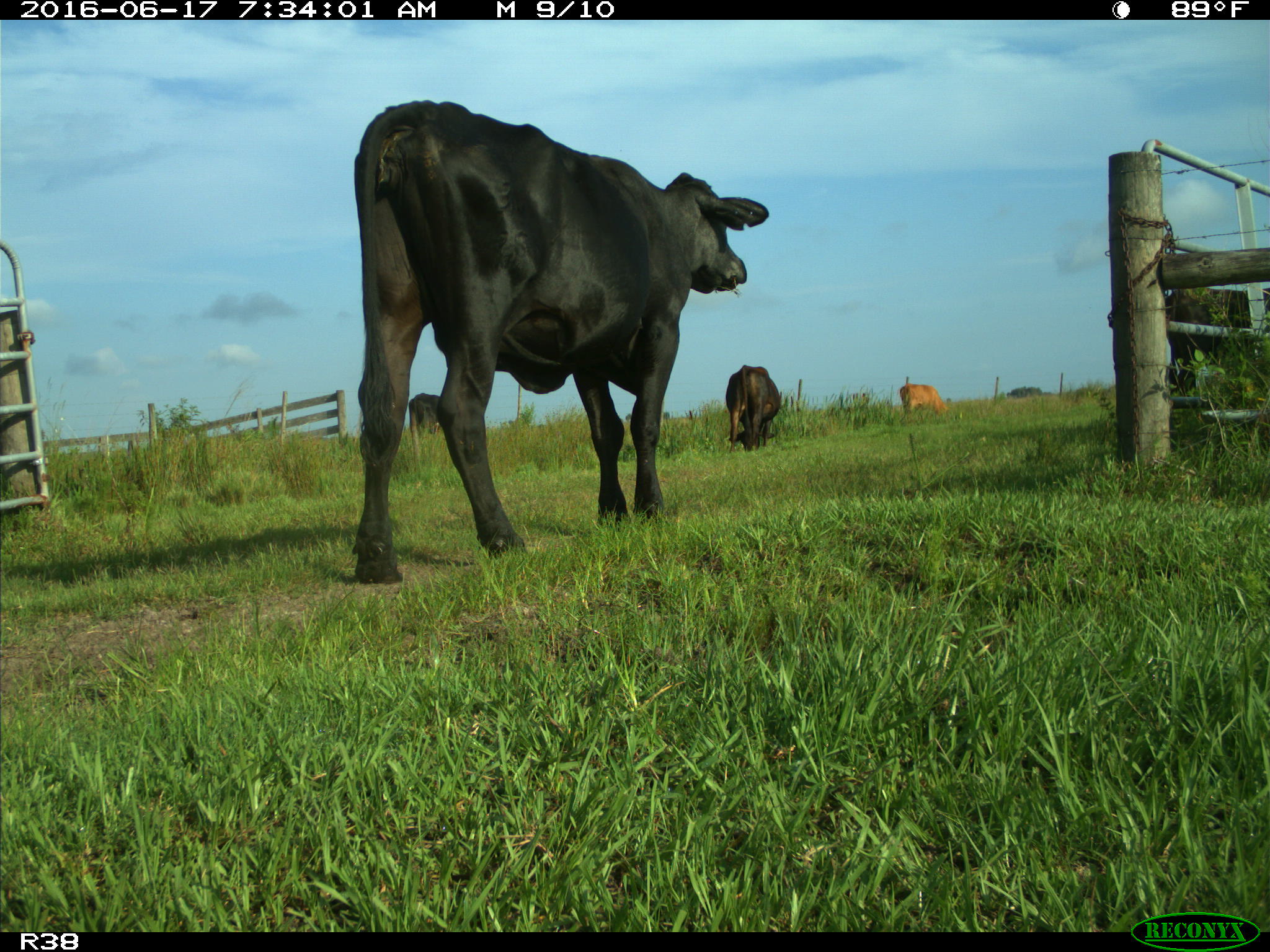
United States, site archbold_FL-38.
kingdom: Animalia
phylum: Chordata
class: Mammalia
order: Artiodactyla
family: Bovidae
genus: Bos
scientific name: Bos taurus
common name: domestic cow